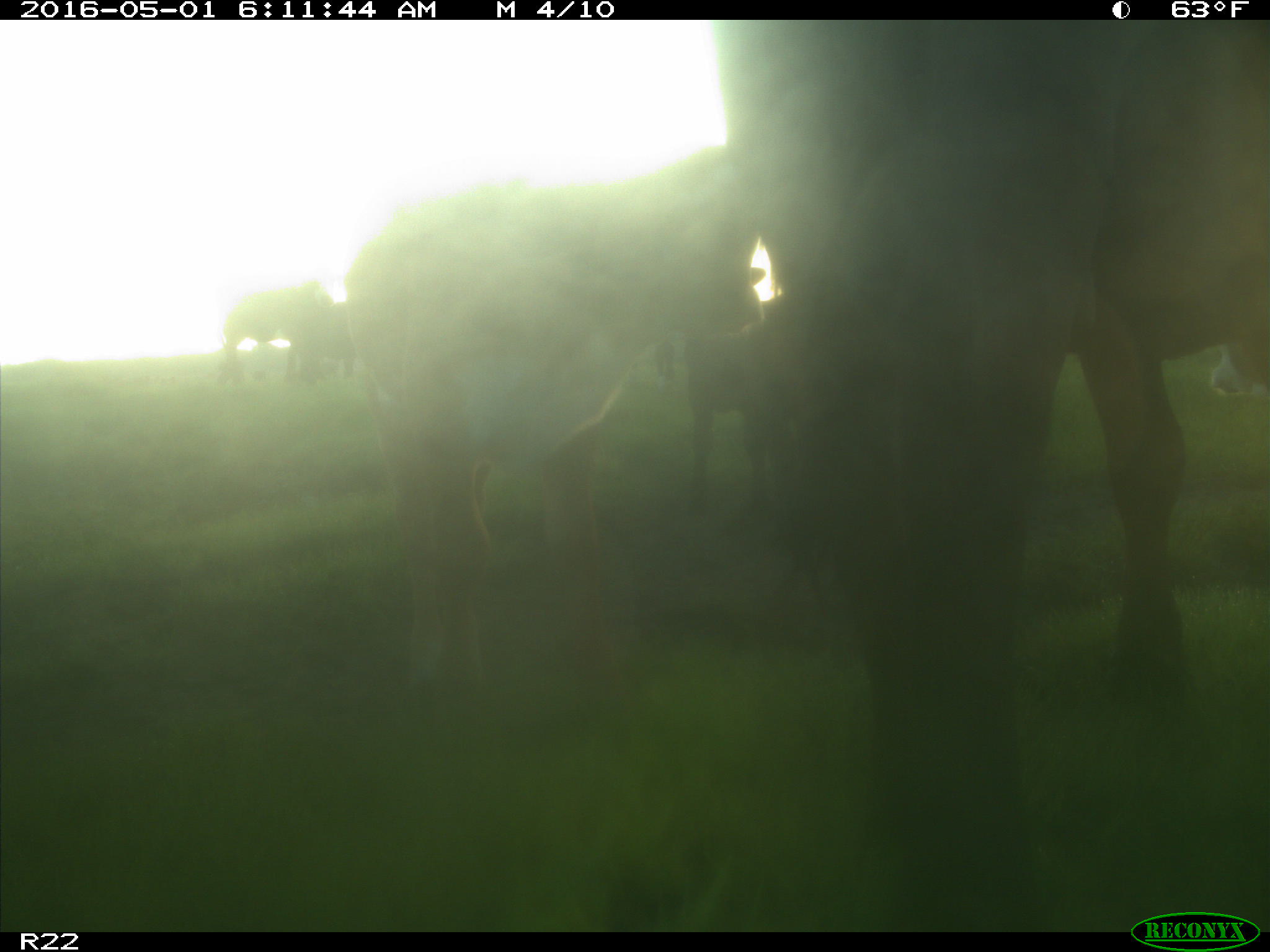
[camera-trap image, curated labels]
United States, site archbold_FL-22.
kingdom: Animalia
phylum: Chordata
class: Mammalia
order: Artiodactyla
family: Bovidae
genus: Bos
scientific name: Bos taurus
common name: domestic cow